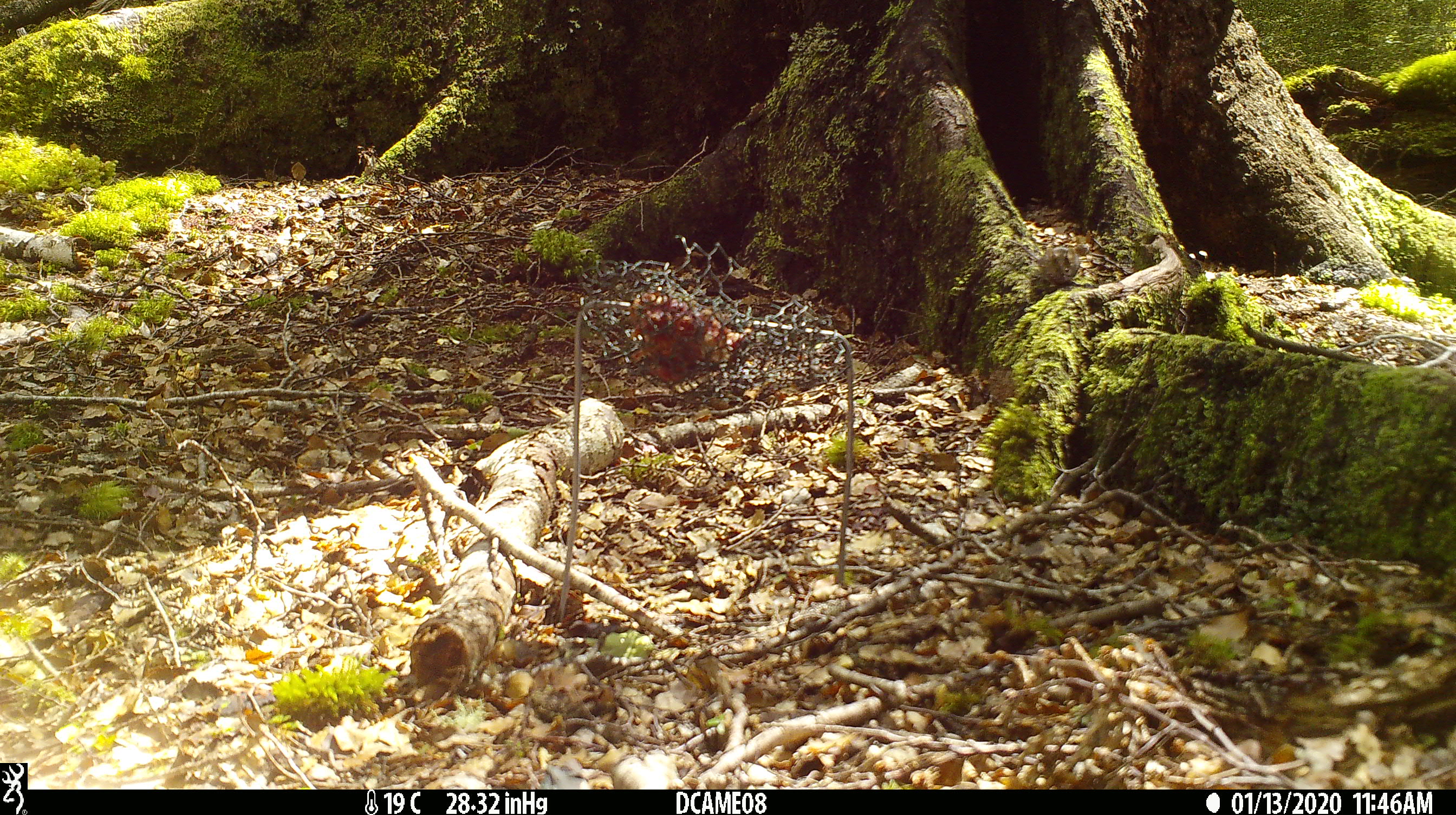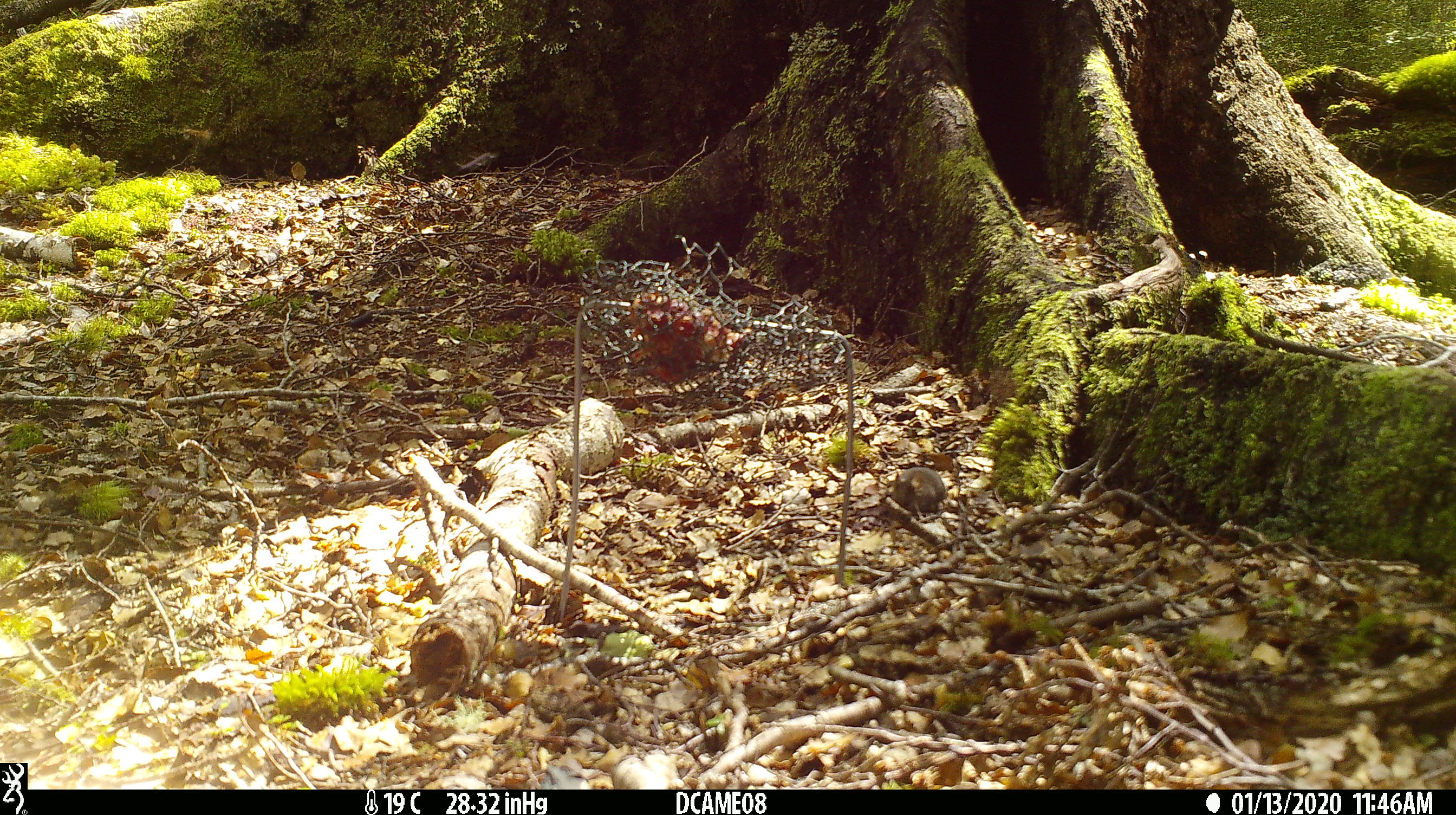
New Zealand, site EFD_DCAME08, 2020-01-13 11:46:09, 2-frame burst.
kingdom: Animalia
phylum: Chordata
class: Mammalia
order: Rodentia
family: Muridae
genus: Mus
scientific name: Mus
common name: mouse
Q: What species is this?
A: Mouse (Mus).